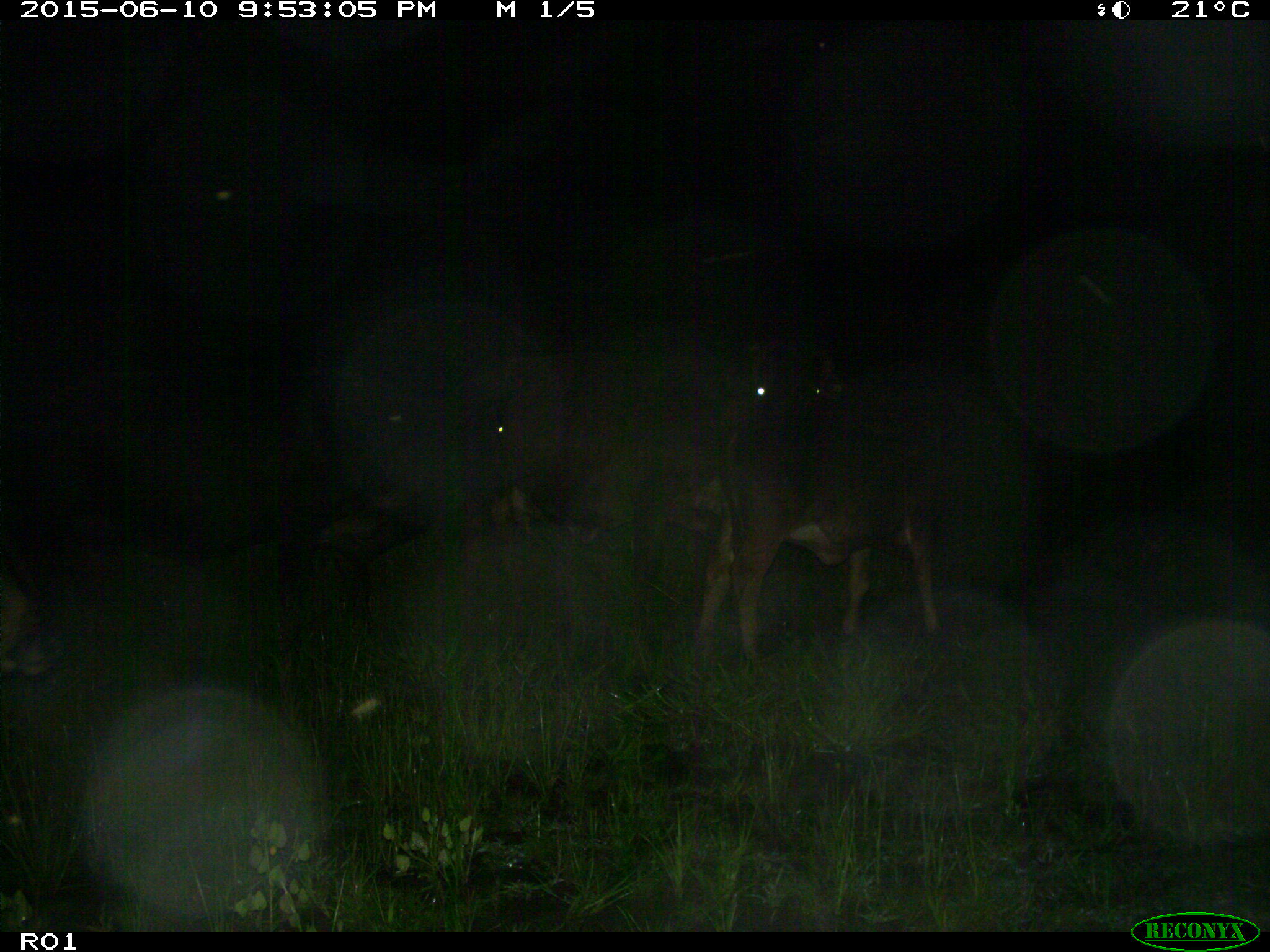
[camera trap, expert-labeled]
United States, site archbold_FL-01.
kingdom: Animalia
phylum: Chordata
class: Mammalia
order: Artiodactyla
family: Bovidae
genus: Bos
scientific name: Bos taurus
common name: domestic cow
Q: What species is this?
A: Bos taurus (domestic cow).